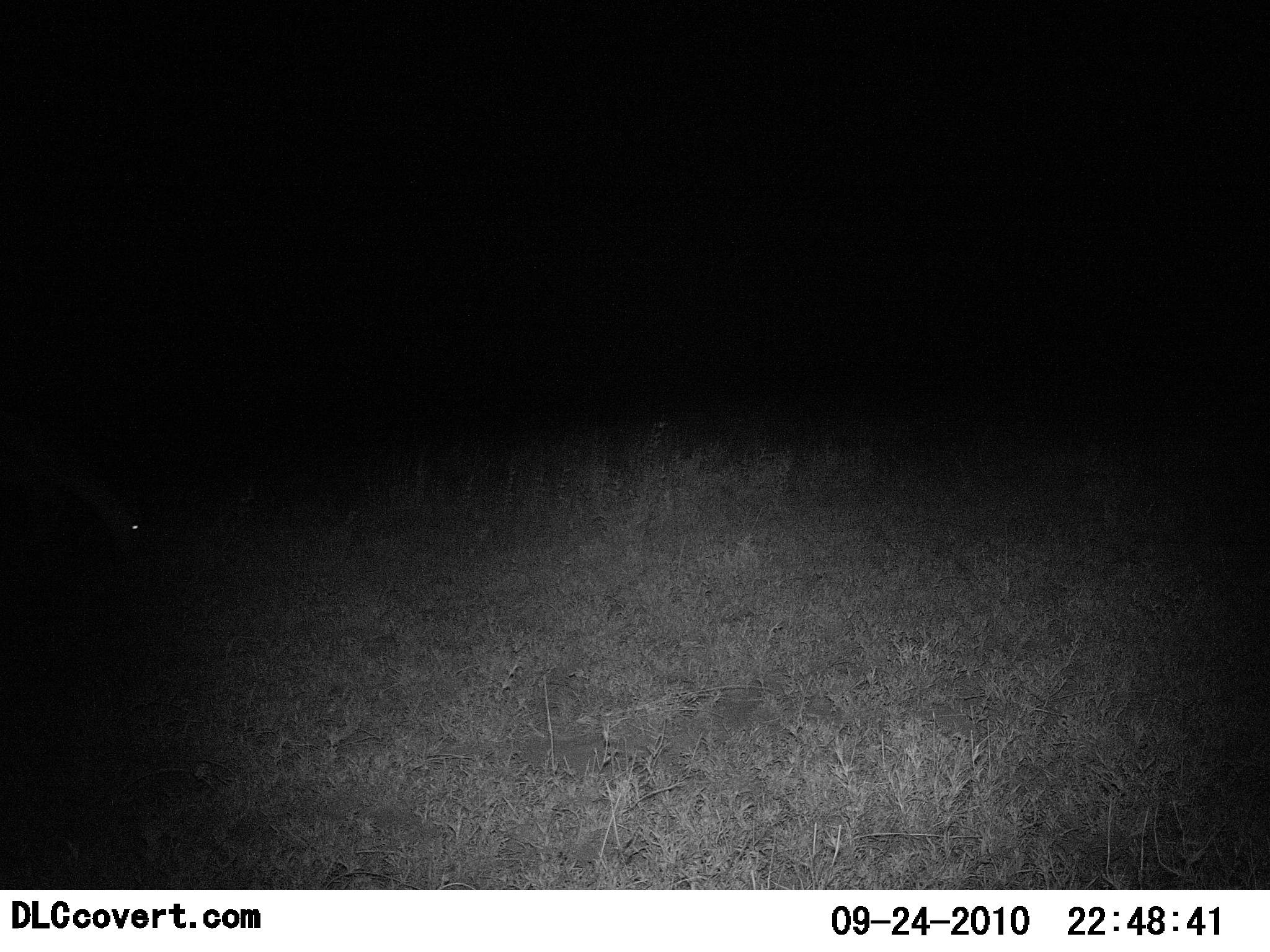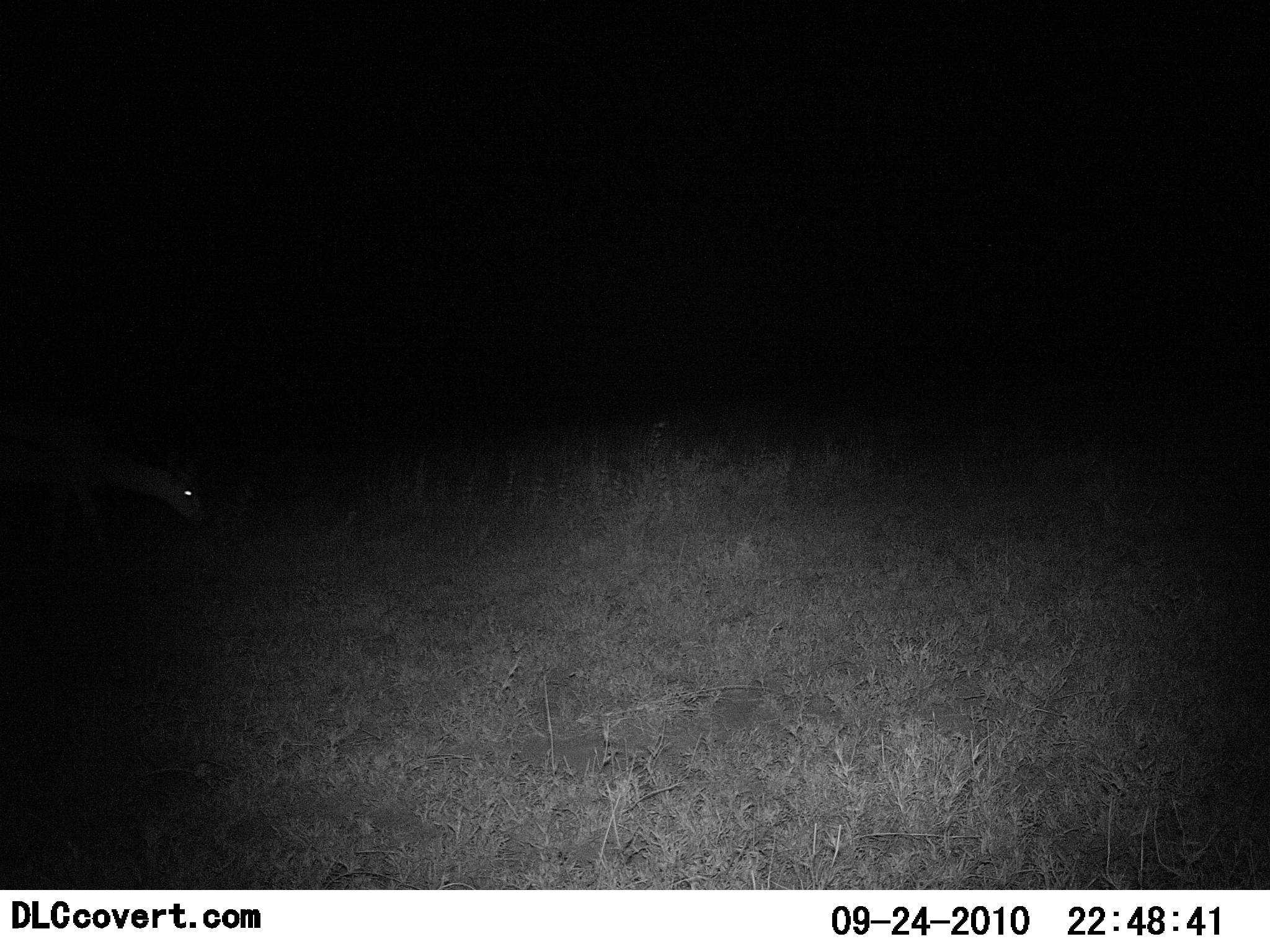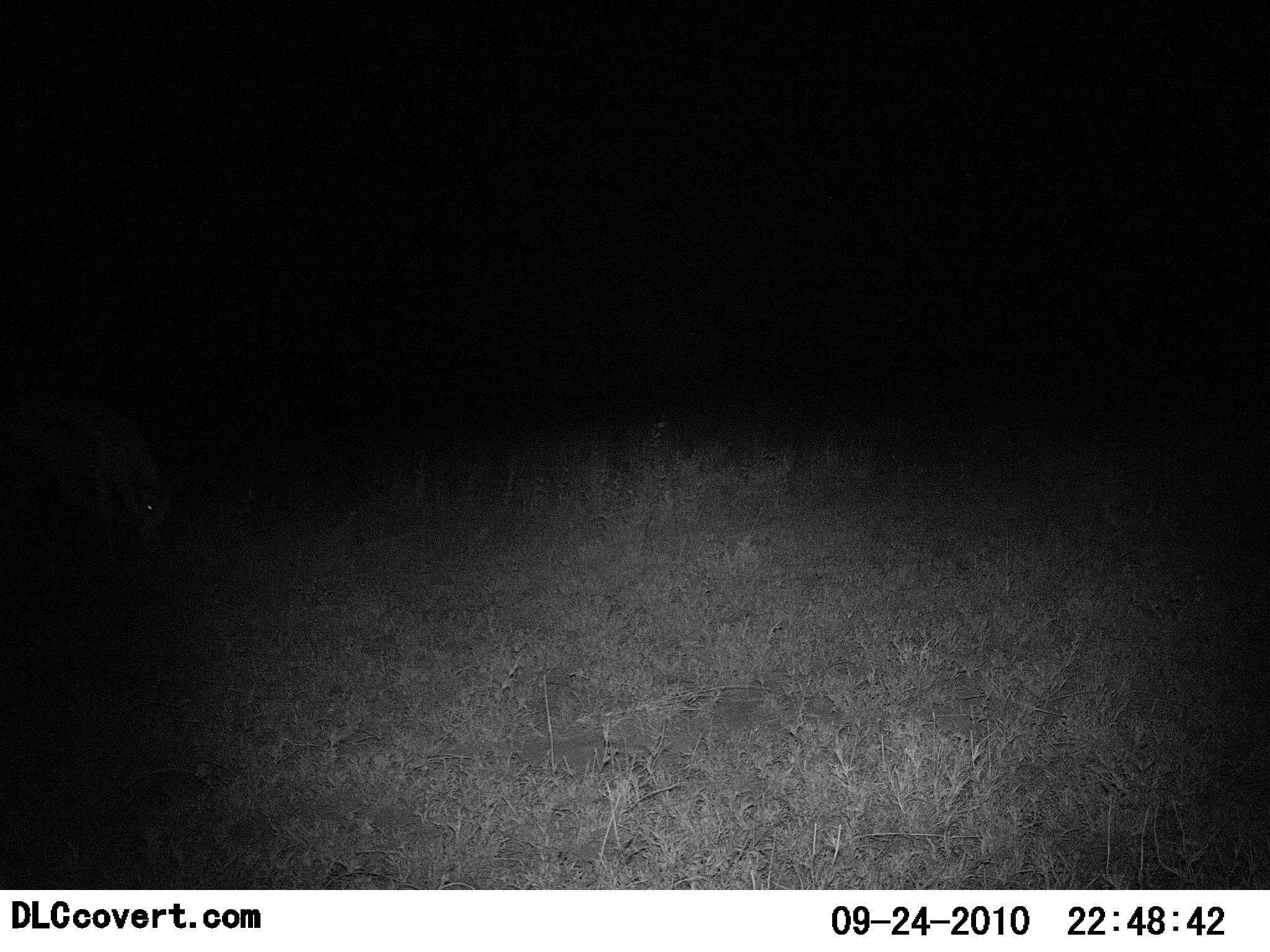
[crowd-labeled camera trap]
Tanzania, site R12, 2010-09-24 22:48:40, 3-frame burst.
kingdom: Animalia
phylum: Chordata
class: Mammalia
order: Artiodactyla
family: Bovidae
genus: Eudorcas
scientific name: Eudorcas thomsonii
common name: thomson's gazelle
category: gazellethomsons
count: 1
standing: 25%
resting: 0%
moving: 25%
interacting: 0%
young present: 0%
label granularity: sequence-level